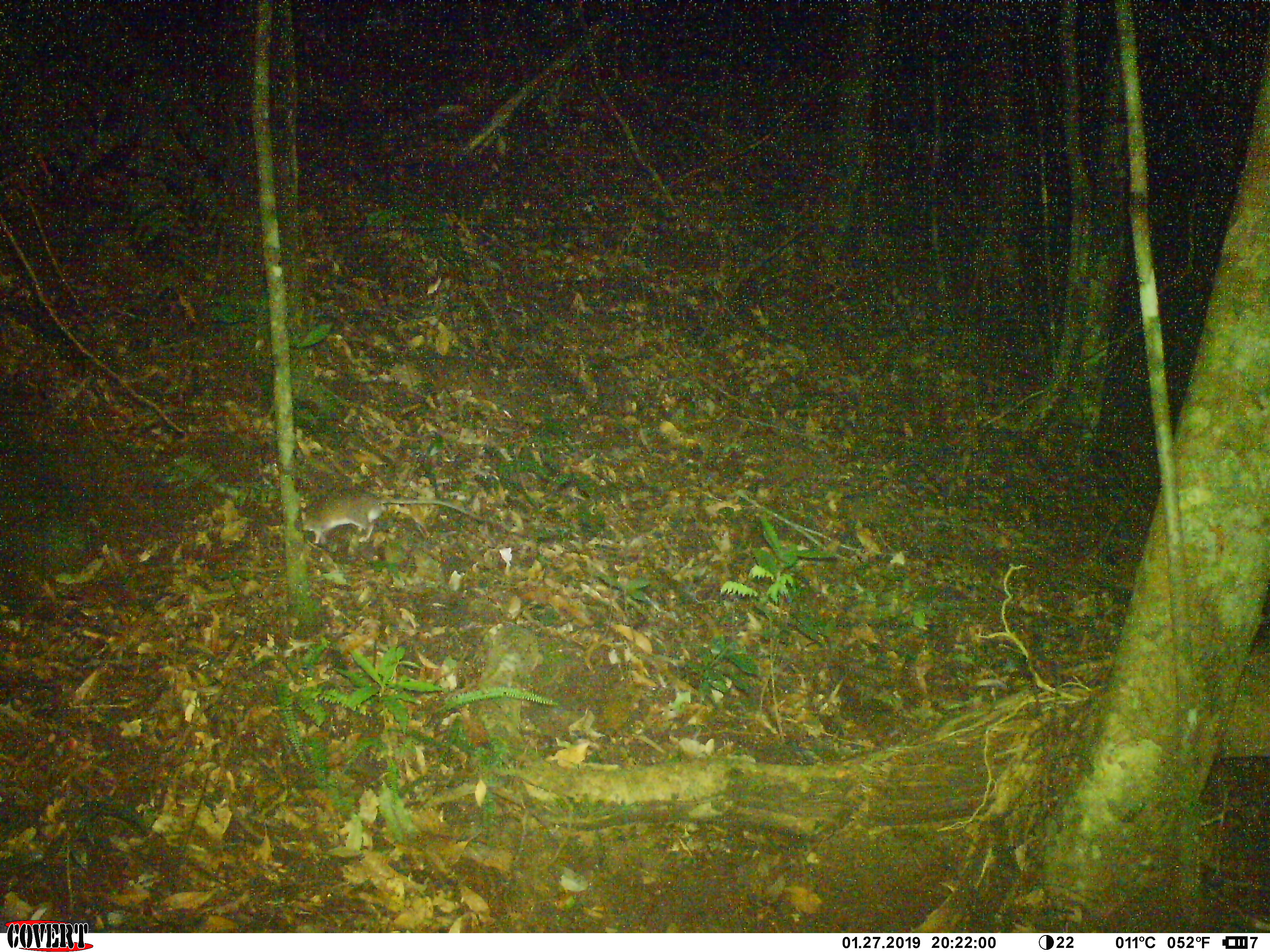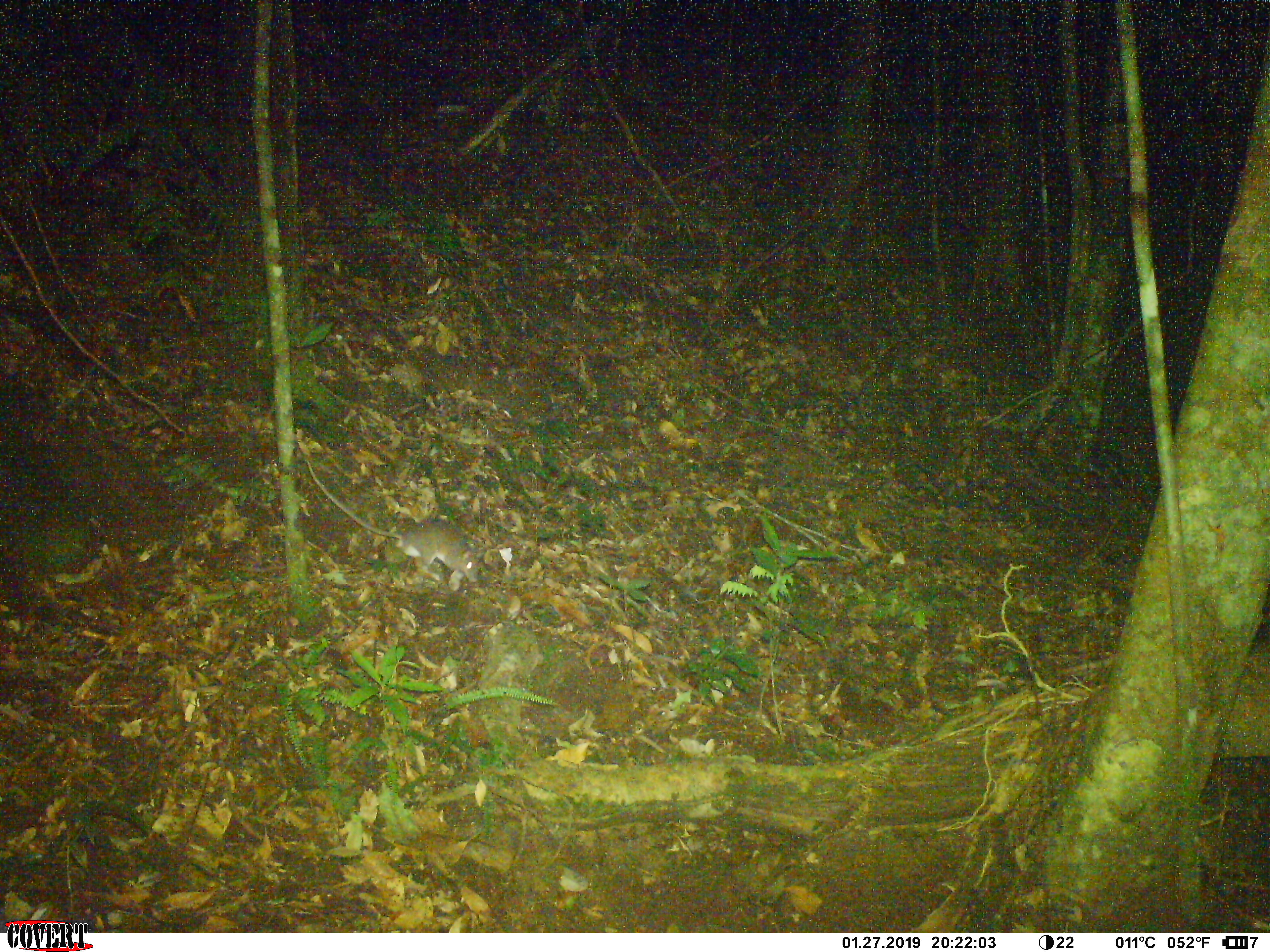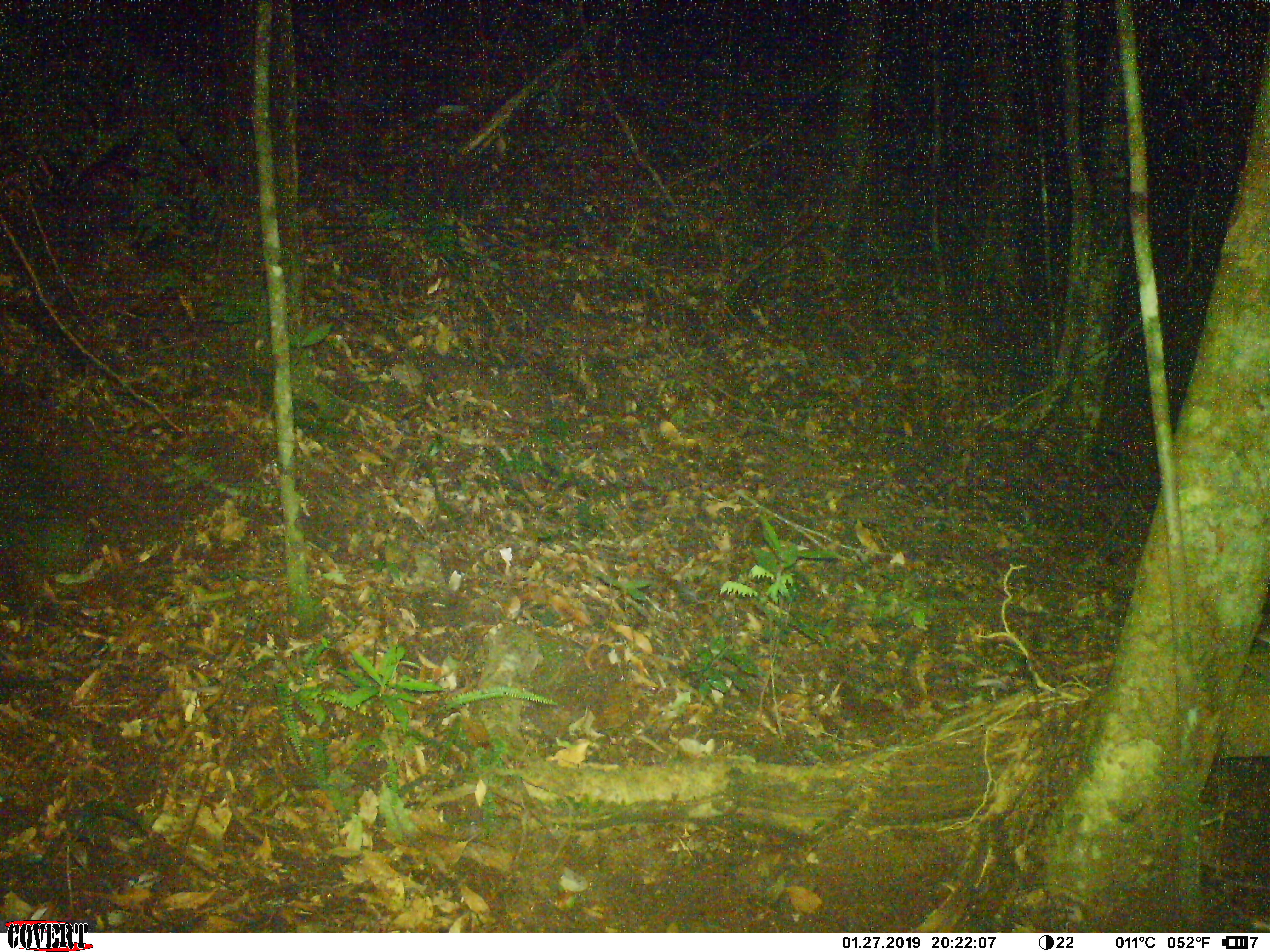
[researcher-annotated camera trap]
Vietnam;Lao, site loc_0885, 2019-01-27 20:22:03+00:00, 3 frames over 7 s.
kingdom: Animalia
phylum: Chordata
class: Mammalia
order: Rodentia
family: Muridae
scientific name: Muridae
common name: old-world mice and rats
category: unidentified murid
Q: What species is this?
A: Unidentified murid (old-world mice and rats) (Muridae).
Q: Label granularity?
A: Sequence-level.